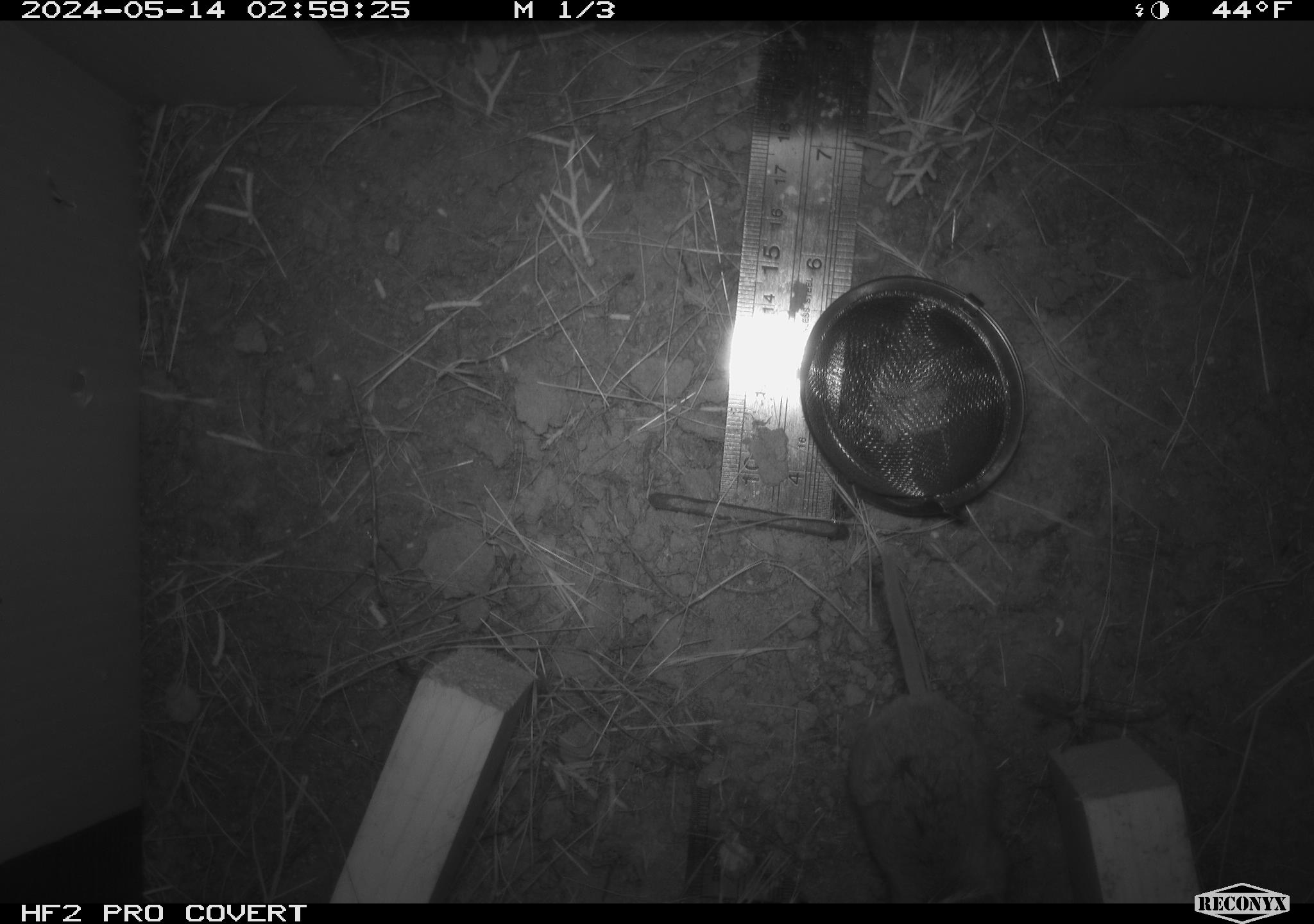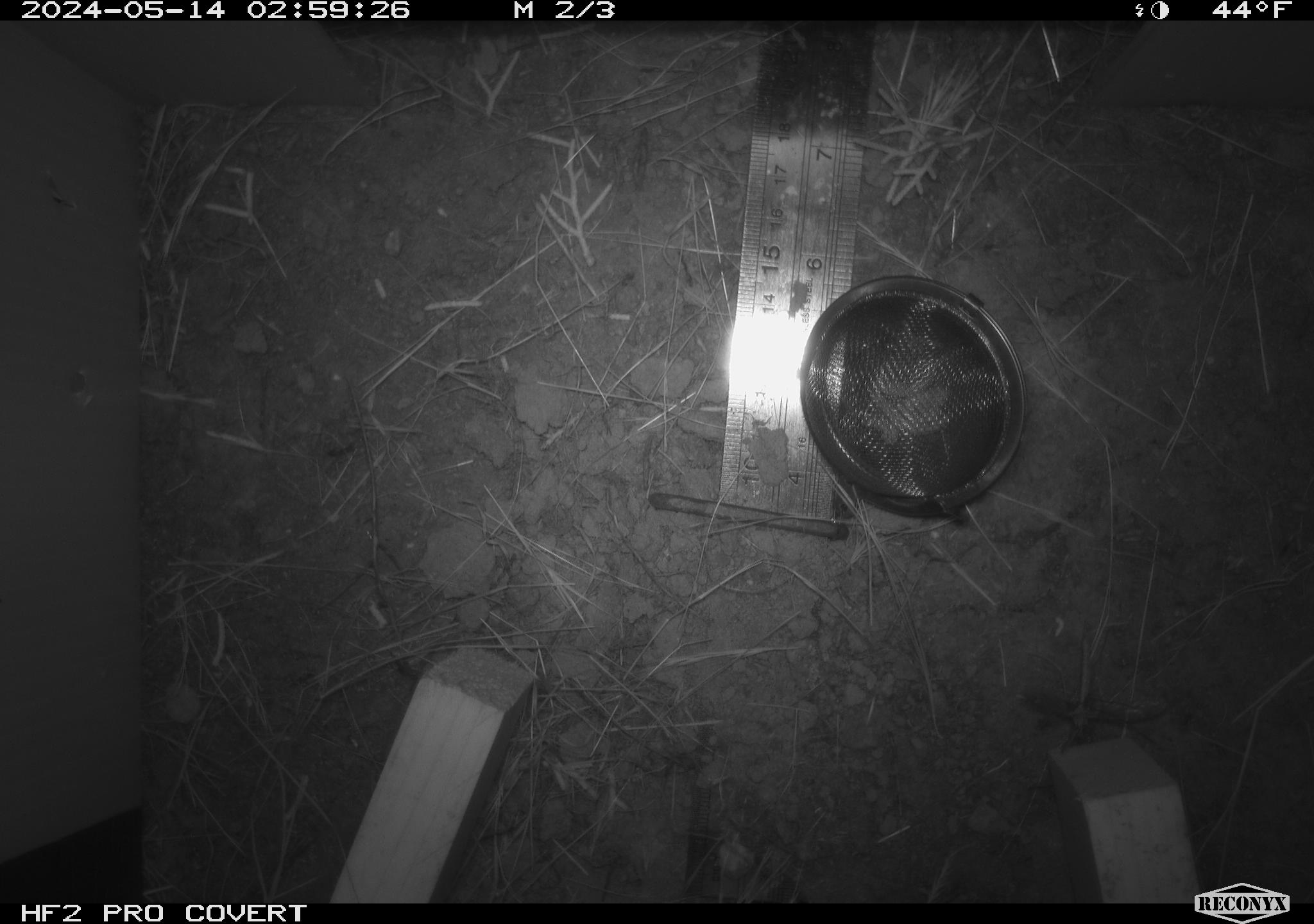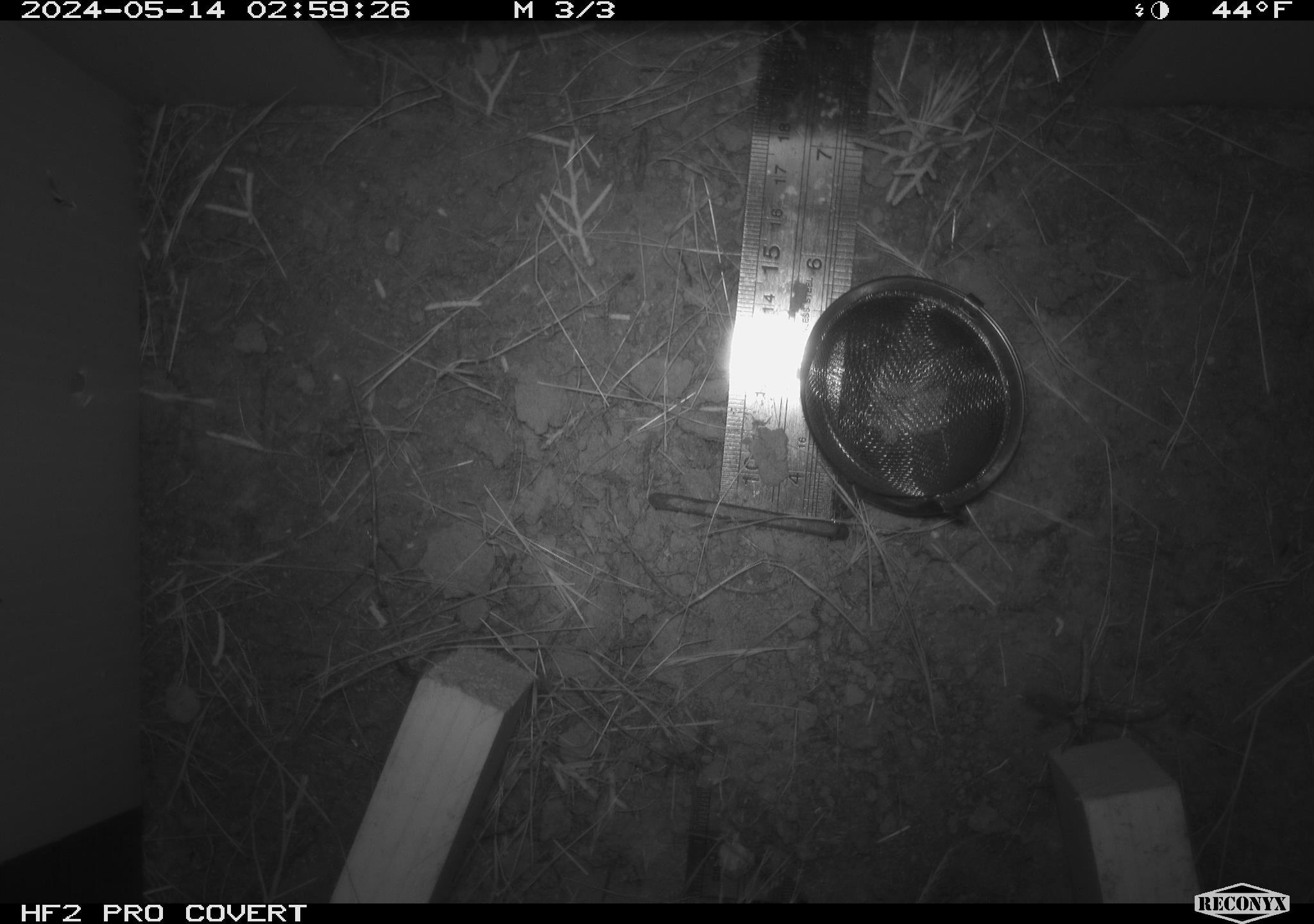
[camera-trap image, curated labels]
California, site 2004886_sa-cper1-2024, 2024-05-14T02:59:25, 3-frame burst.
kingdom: Animalia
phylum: Chordata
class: Mammalia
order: Rodentia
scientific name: Rodentia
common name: rodent